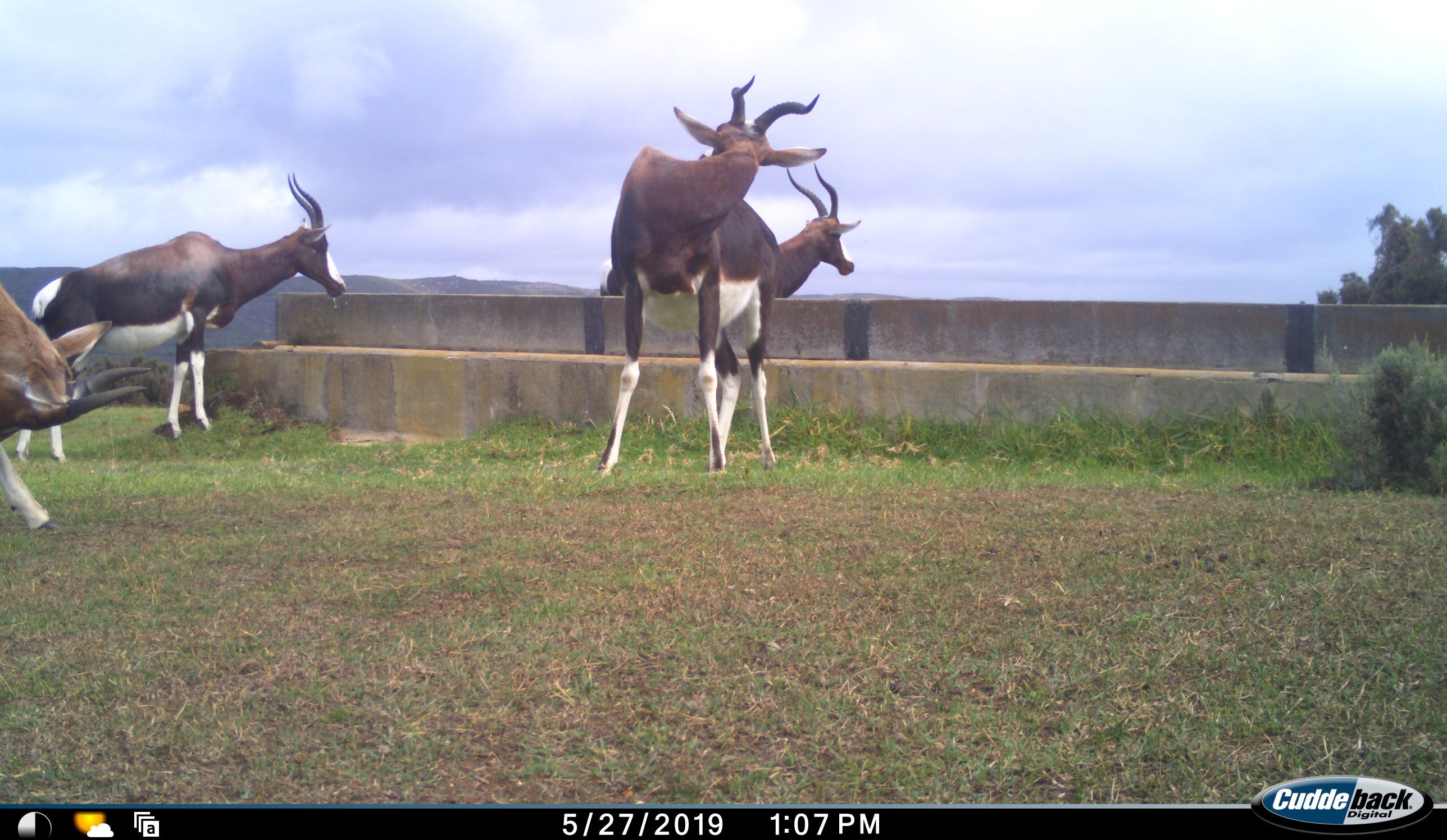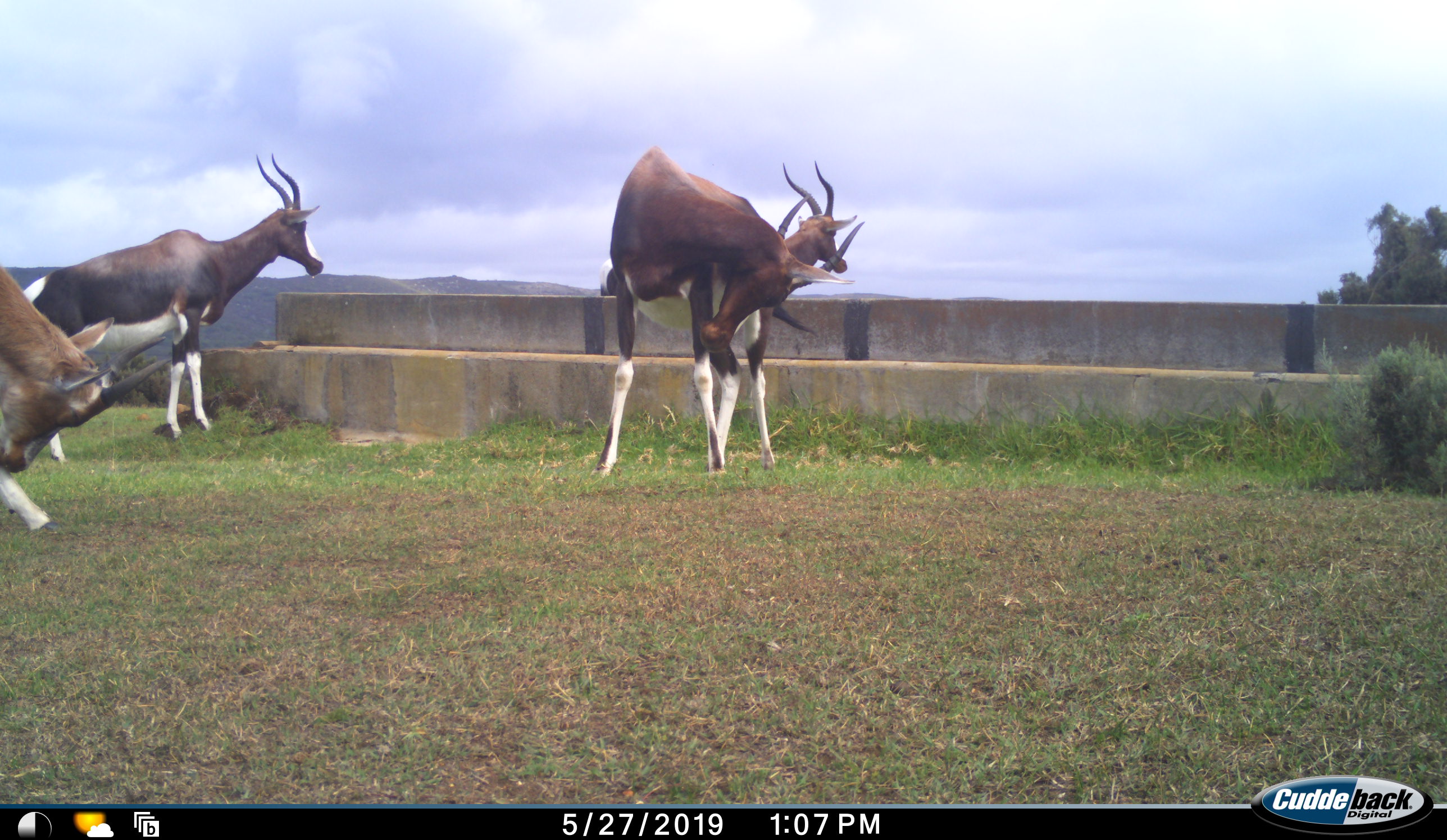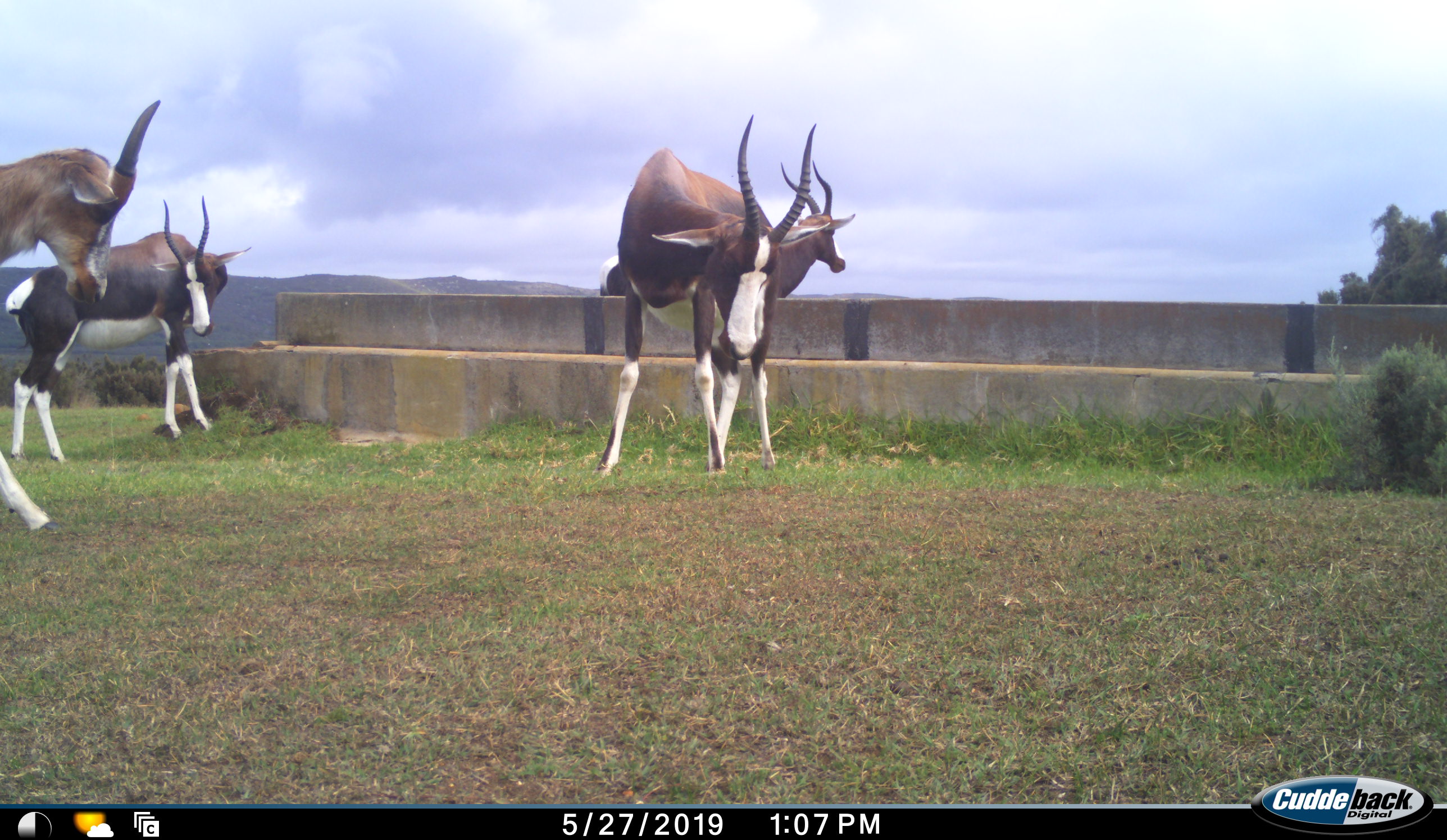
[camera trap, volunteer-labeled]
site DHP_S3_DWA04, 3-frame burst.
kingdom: Animalia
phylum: Chordata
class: Mammalia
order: Artiodactyla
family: Bovidae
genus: Damaliscus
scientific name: Damaliscus pygargus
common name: bontebok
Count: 4.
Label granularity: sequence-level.